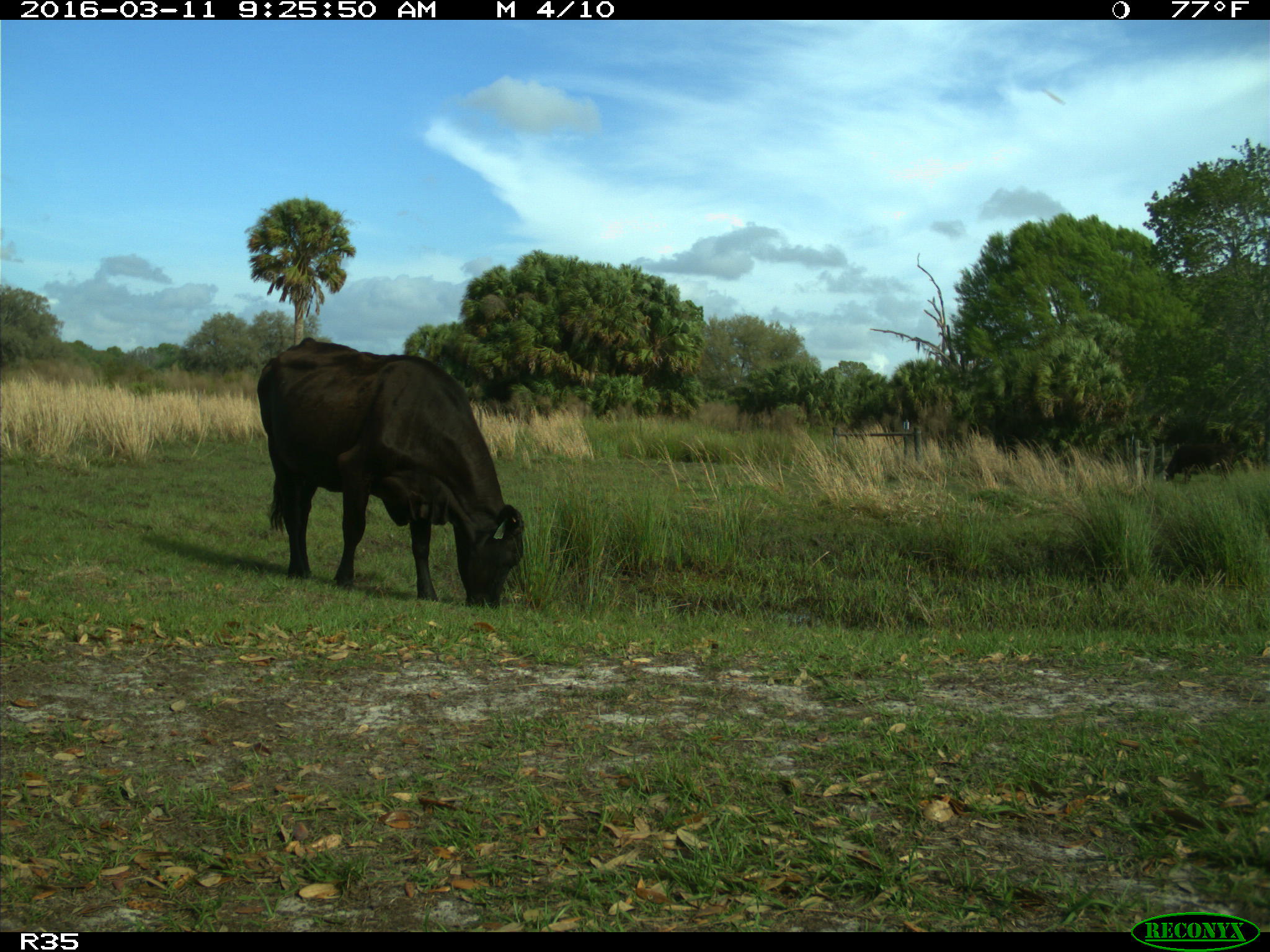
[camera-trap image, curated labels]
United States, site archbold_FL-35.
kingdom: Animalia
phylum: Chordata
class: Mammalia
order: Artiodactyla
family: Bovidae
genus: Bos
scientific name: Bos taurus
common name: domestic cow